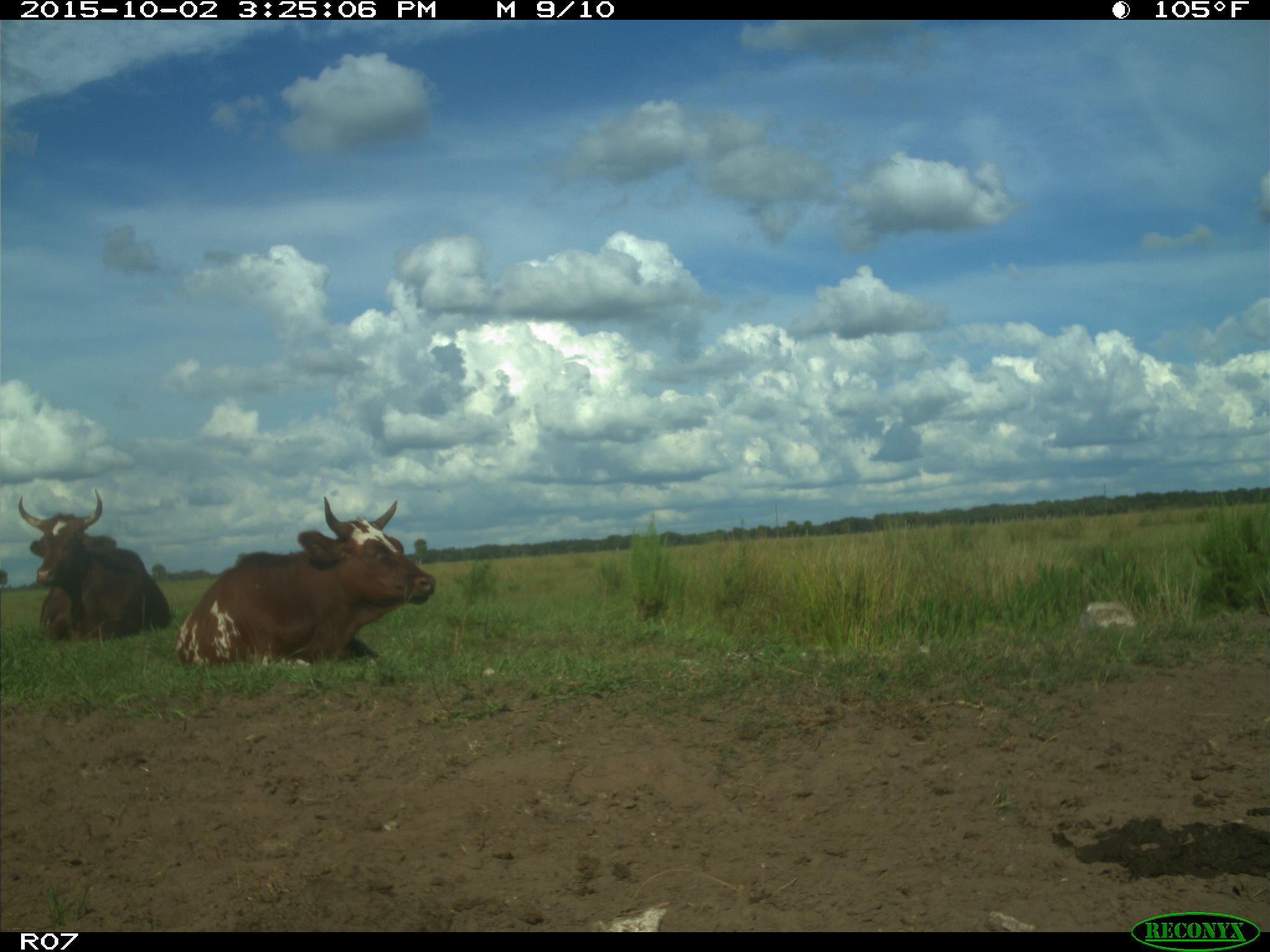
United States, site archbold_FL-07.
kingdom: Animalia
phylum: Chordata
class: Mammalia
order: Artiodactyla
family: Bovidae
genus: Bos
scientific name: Bos taurus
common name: domestic cow